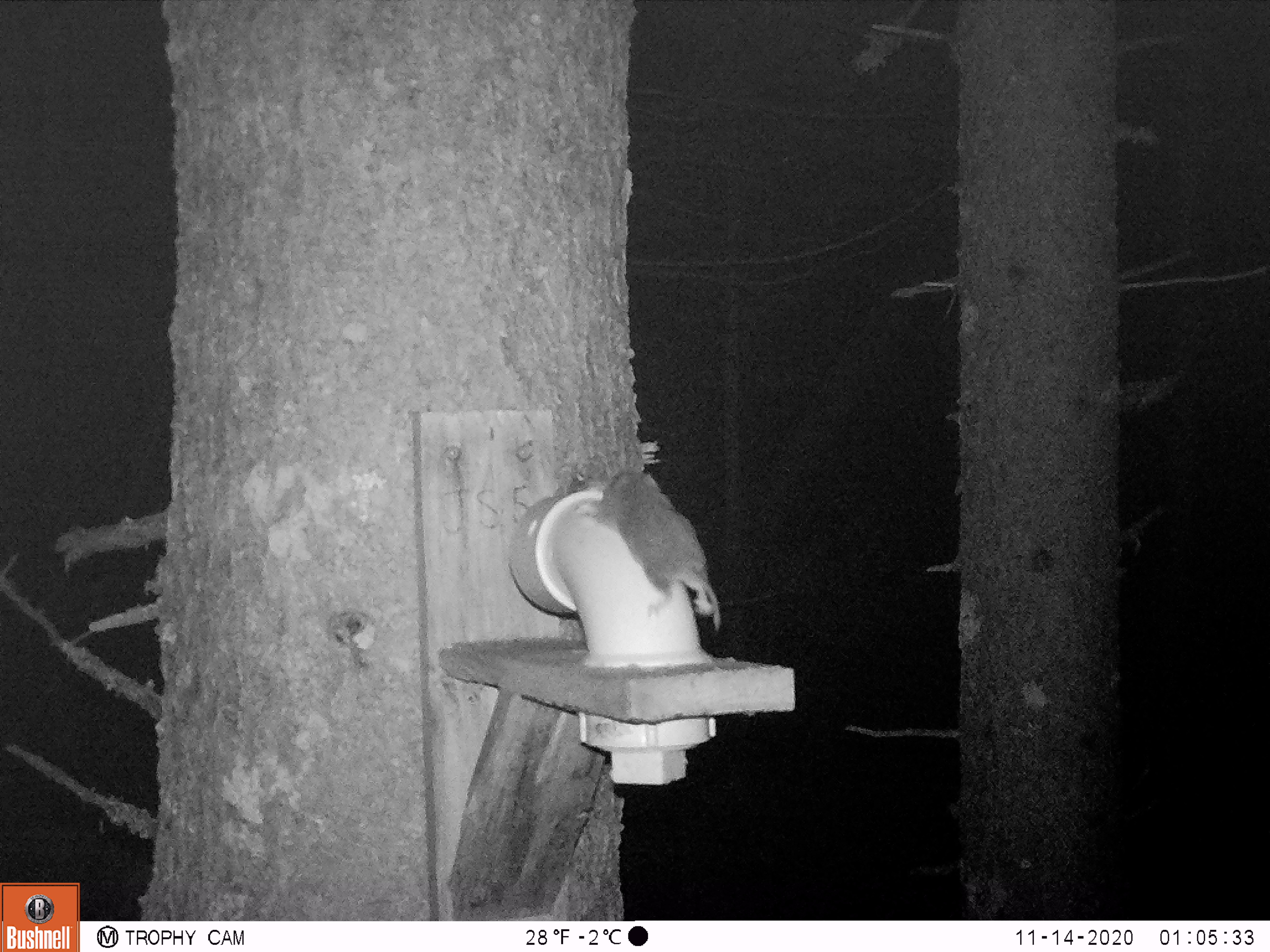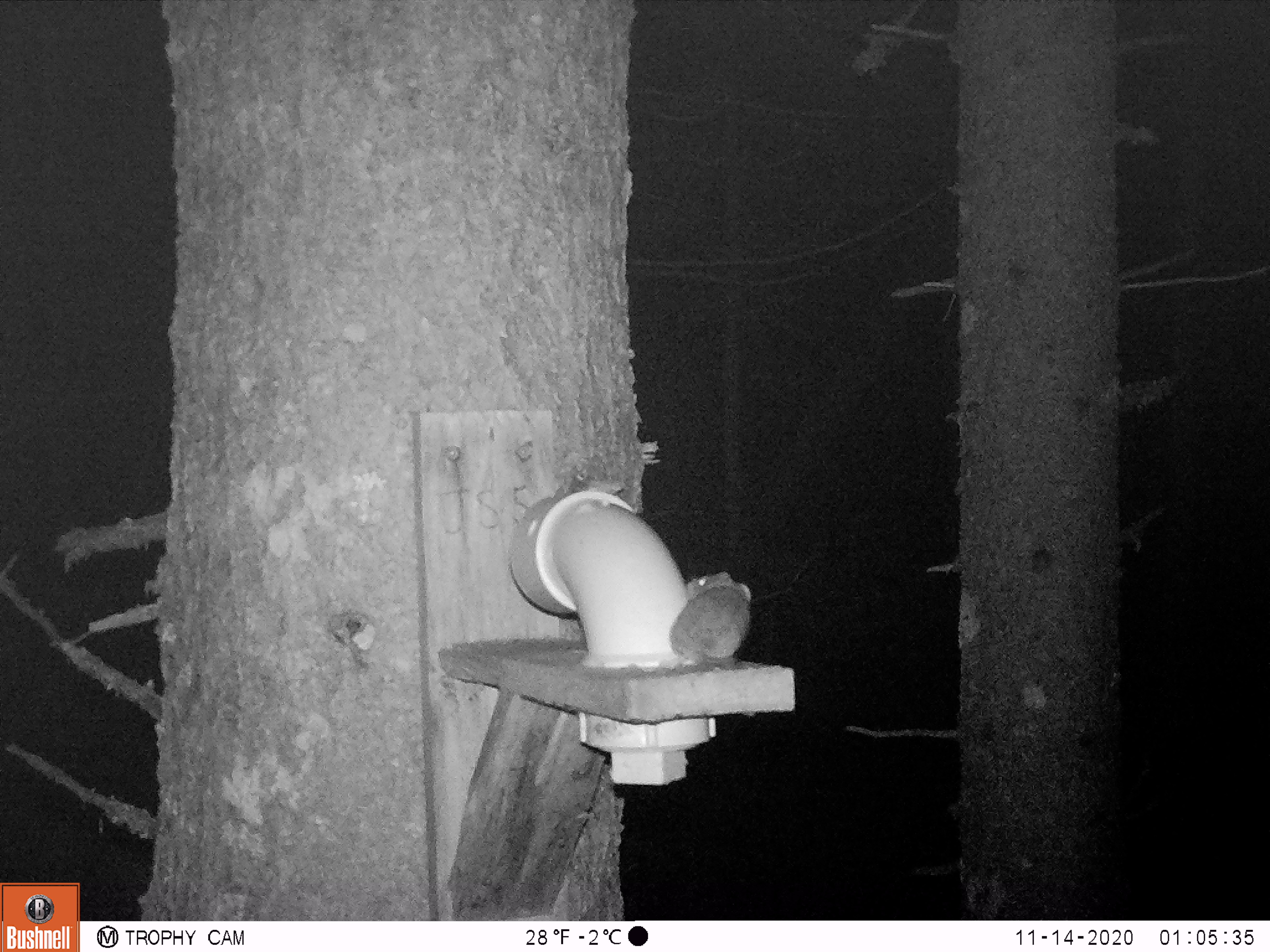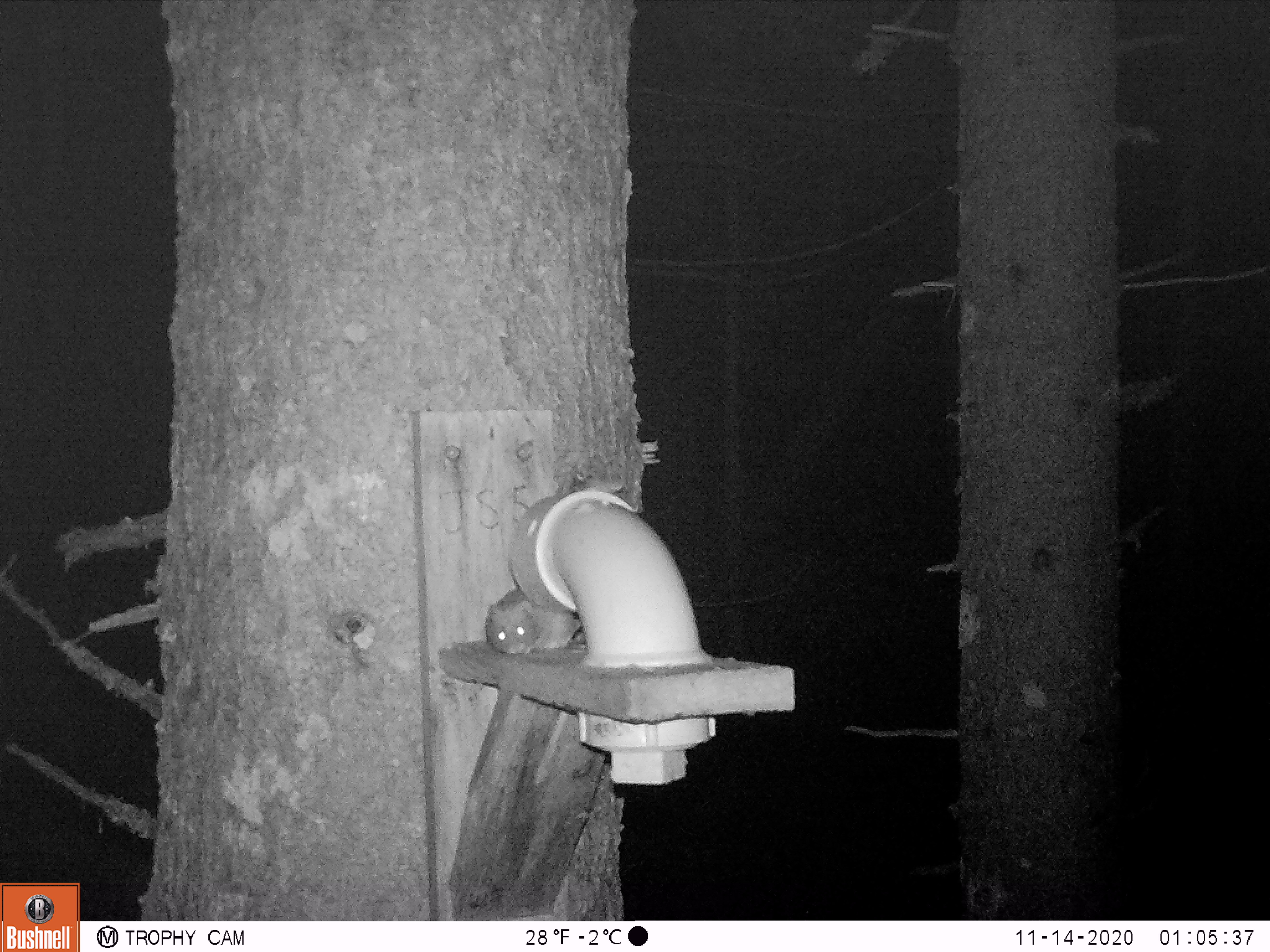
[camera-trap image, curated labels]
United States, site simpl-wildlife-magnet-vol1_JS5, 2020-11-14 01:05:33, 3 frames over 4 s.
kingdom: Animalia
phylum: Chordata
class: Mammalia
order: Rodentia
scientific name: Rodentia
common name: mouse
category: mouse sp.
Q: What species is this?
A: Mouse sp. (mouse) (Rodentia).